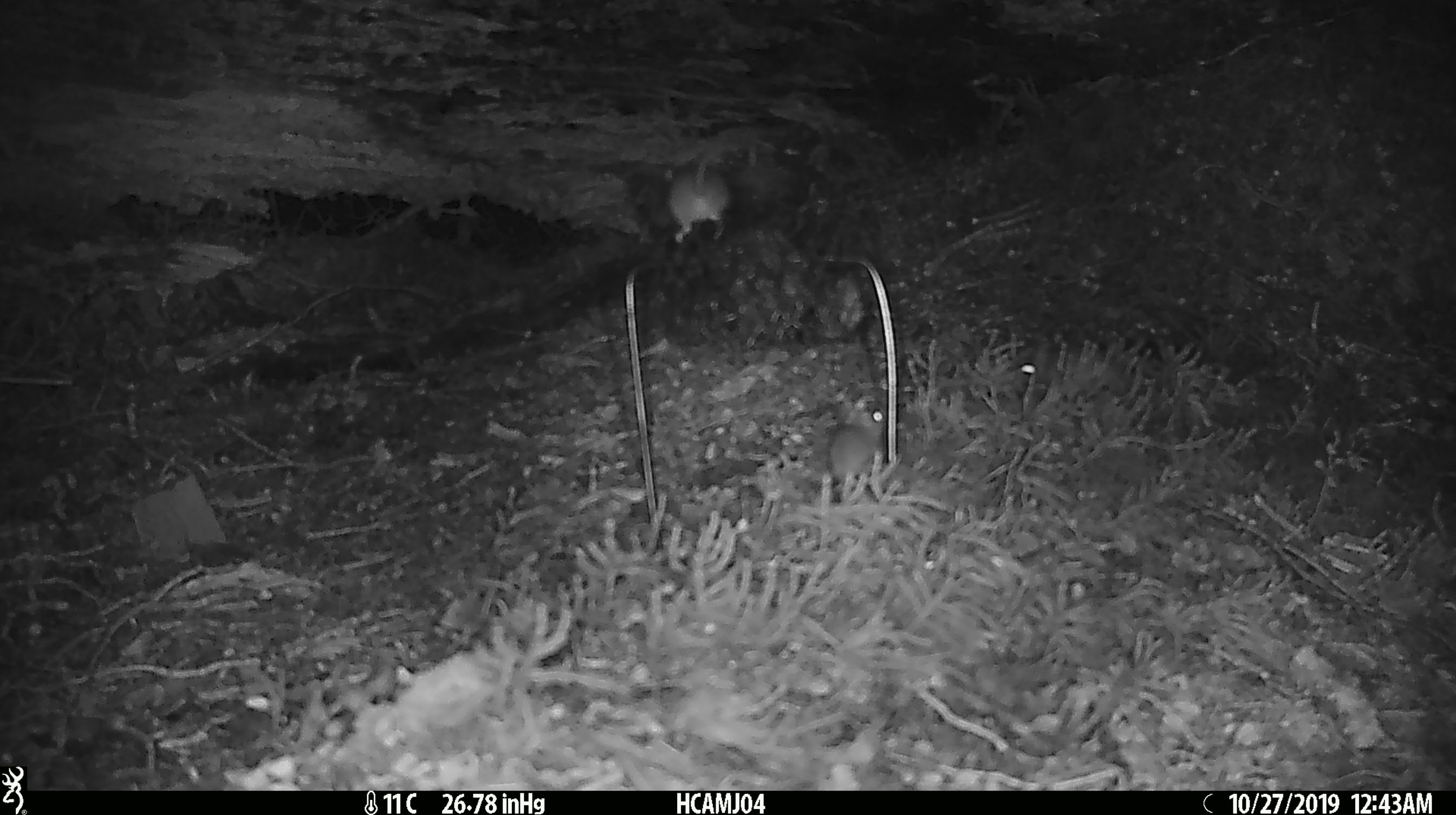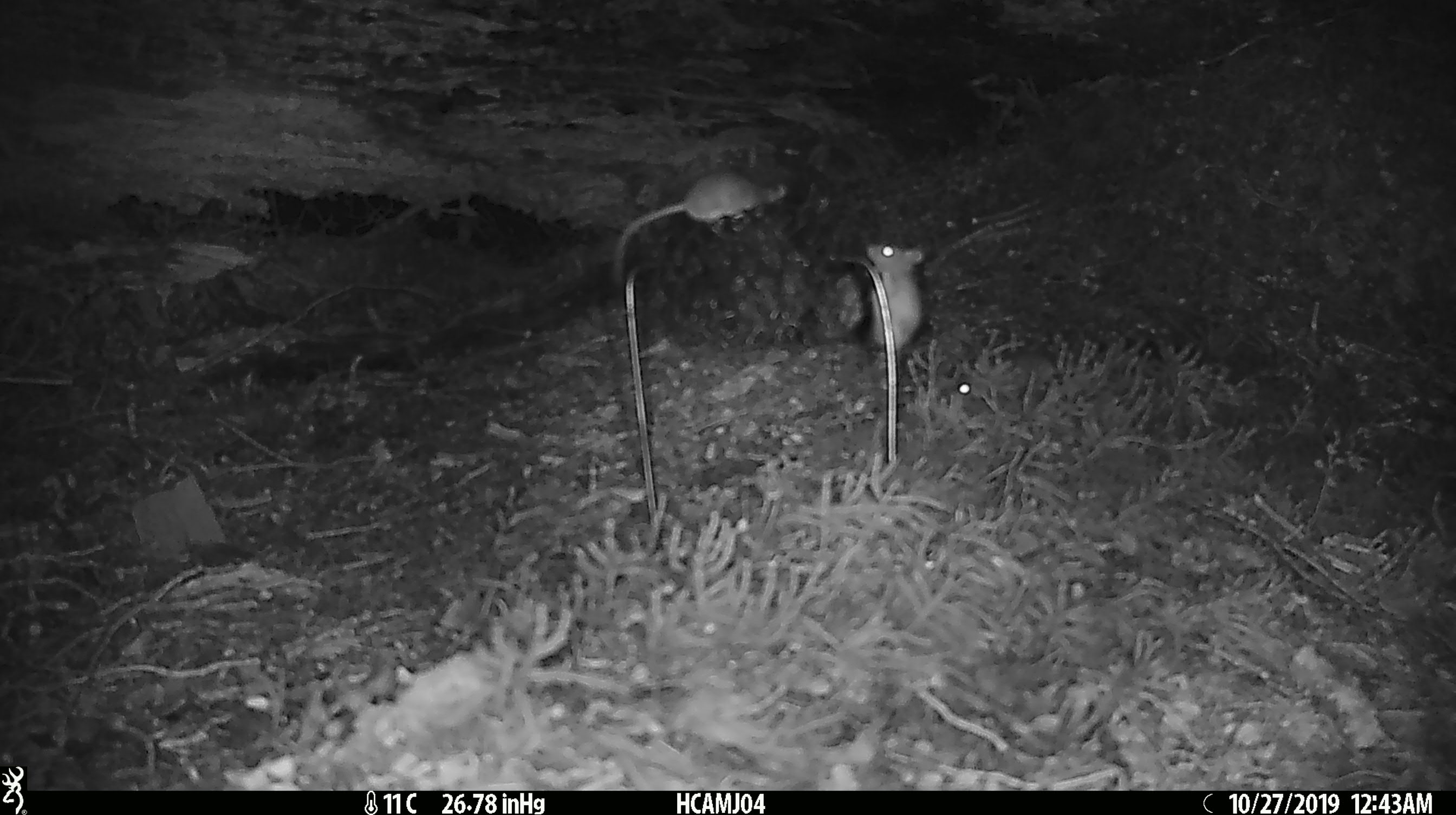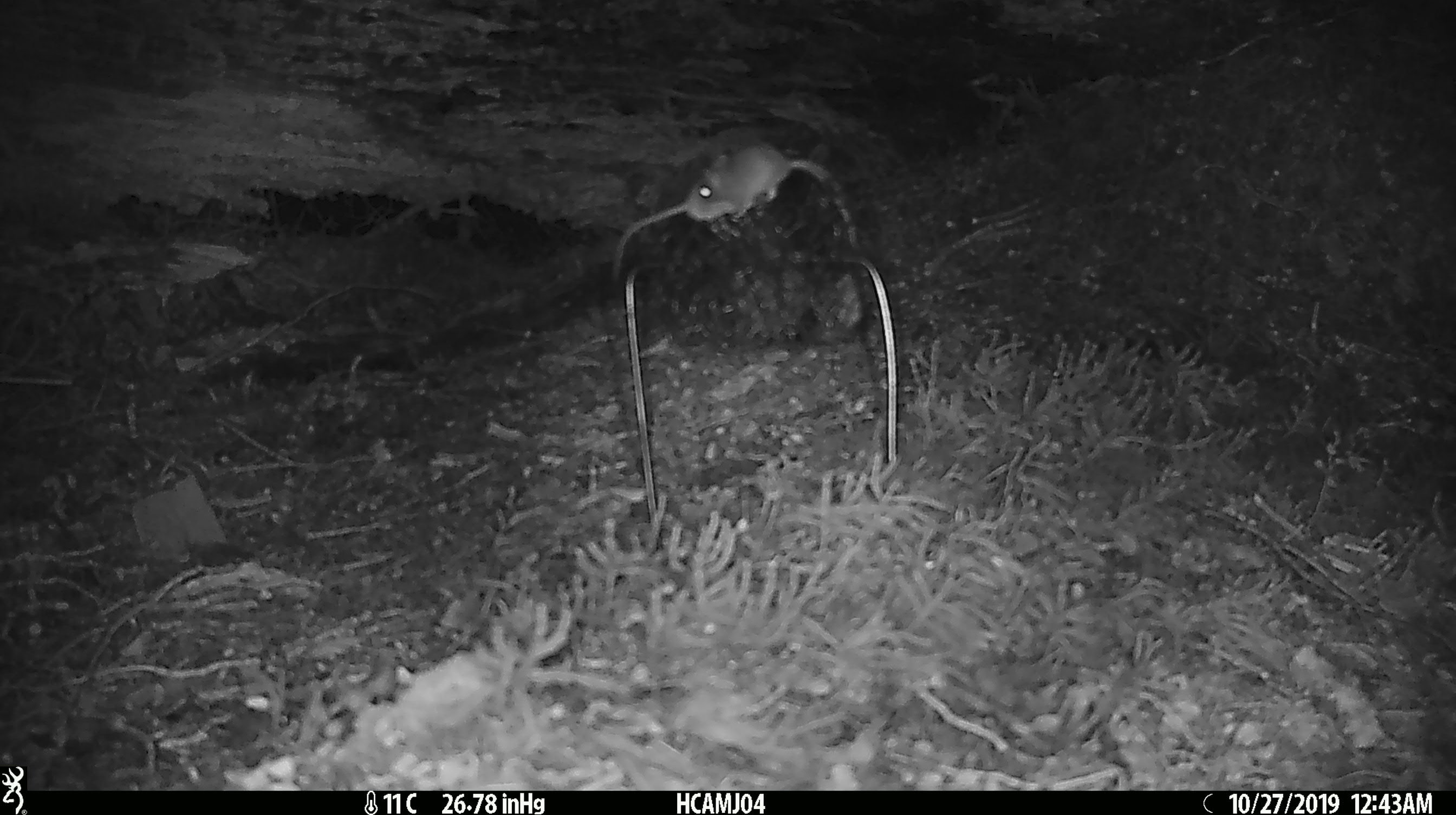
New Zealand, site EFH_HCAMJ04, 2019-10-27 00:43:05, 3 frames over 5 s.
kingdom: Animalia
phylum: Chordata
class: Mammalia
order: Rodentia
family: Muridae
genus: Mus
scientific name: Mus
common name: mouse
Mouse (Mus).